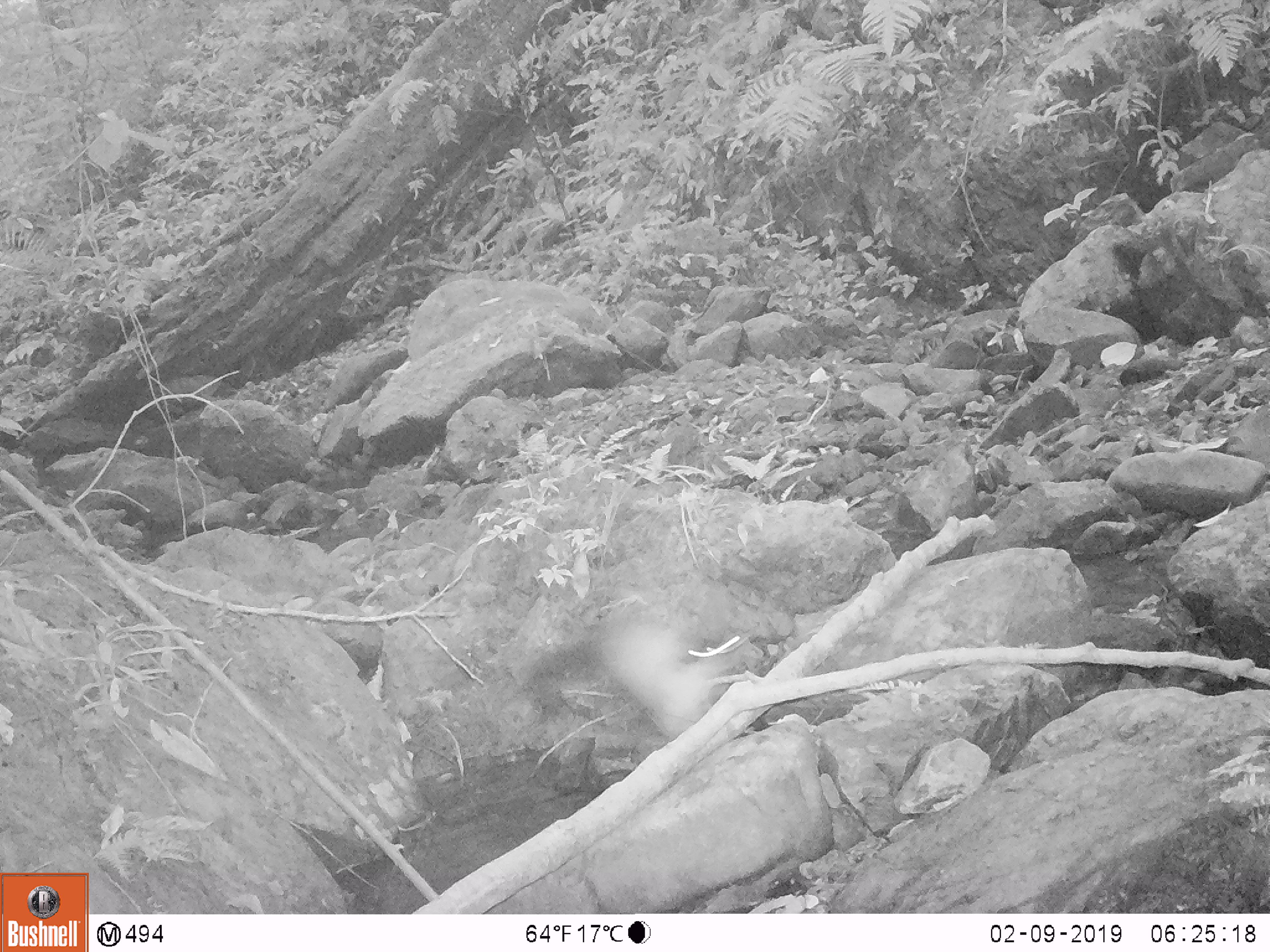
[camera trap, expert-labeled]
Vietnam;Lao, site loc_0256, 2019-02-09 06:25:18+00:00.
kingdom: Animalia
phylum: Chordata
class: Mammalia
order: Carnivora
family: Herpestidae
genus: Urva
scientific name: Urva urva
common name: crab-eating mongoose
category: crab eating mongoose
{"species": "crab eating mongoose (crab-eating mongoose) (Urva urva)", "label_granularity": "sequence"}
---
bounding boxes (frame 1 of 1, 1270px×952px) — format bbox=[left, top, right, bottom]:
crab eating mongoose: bbox=[525, 612, 742, 739]